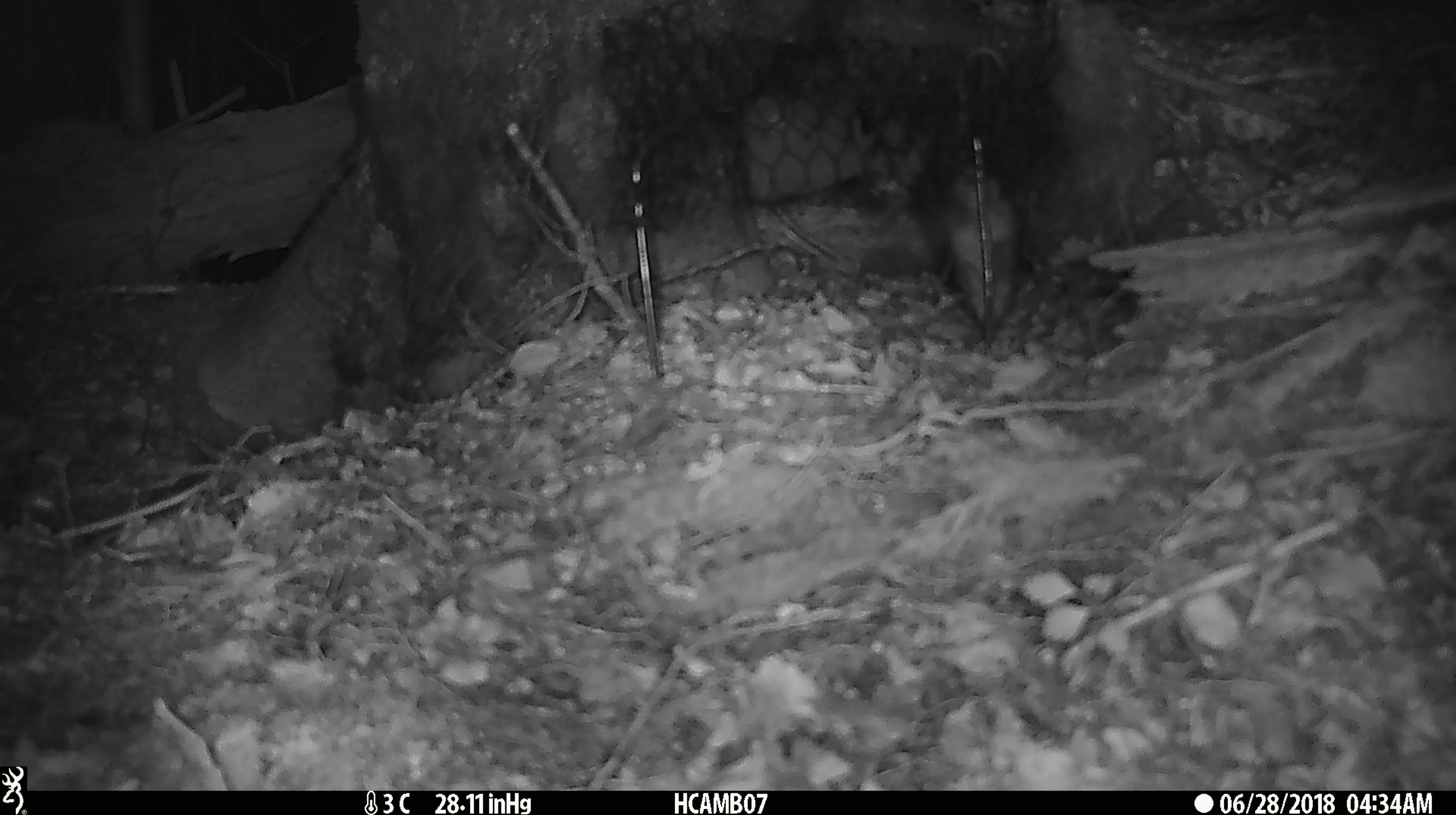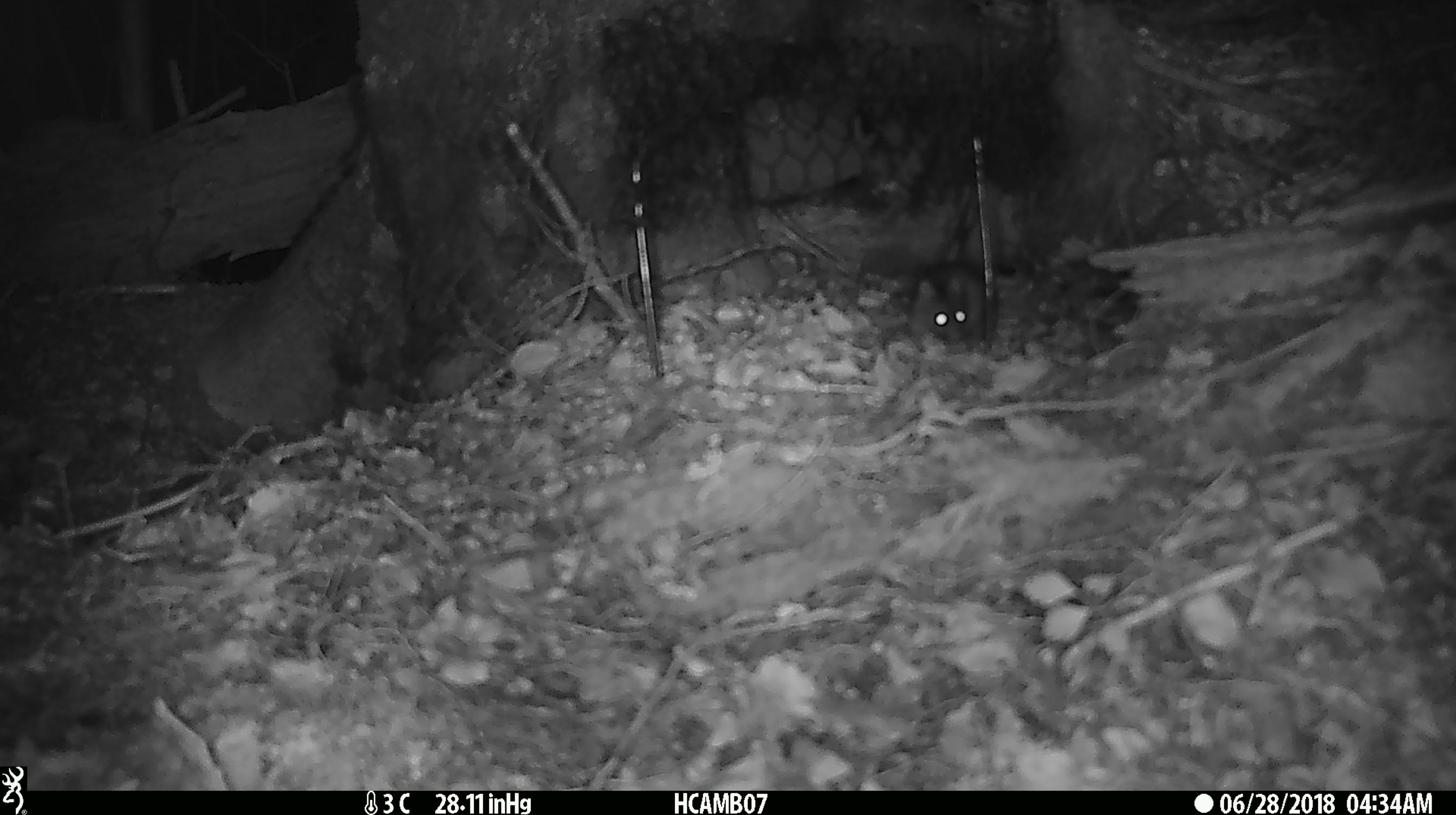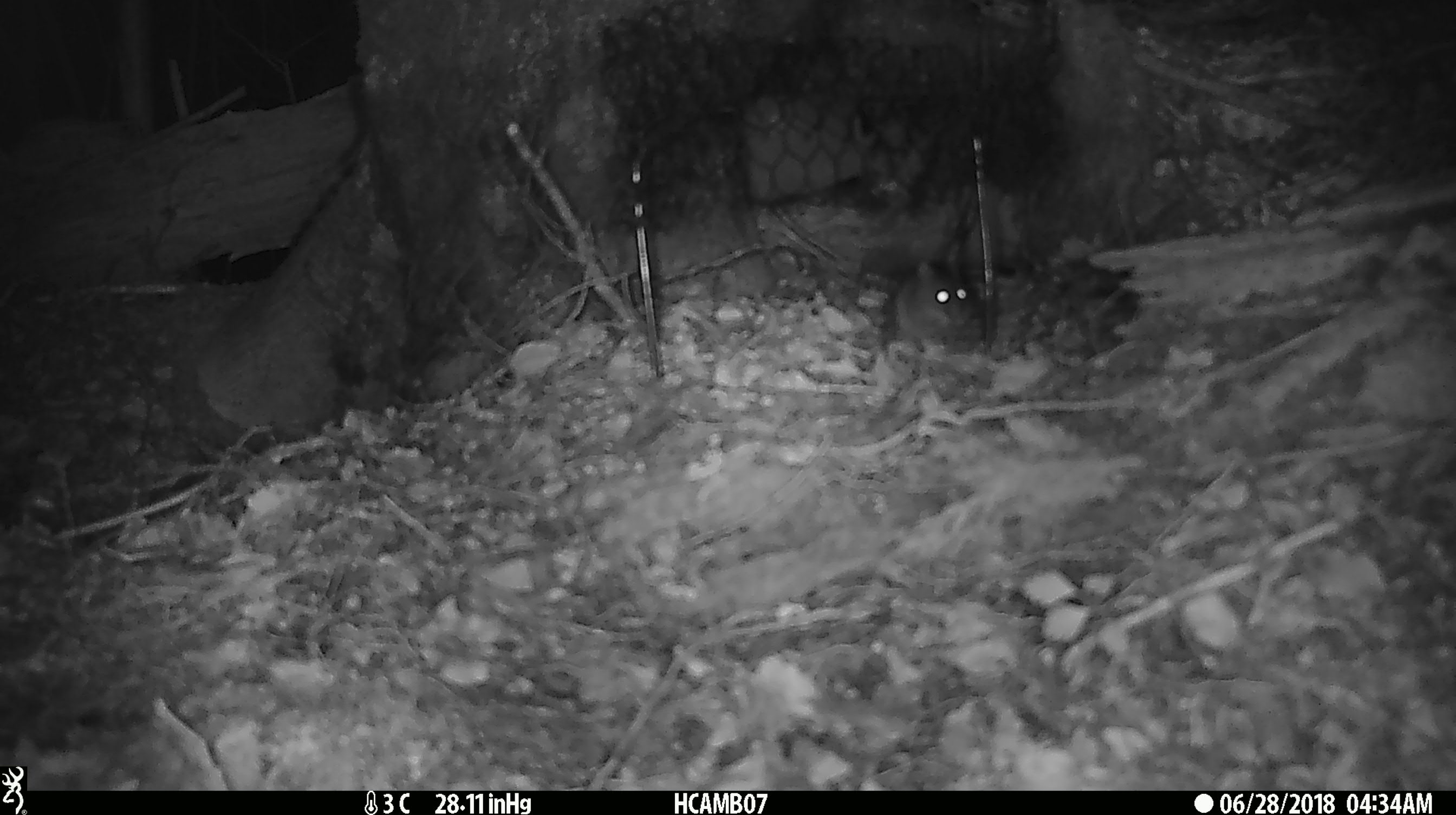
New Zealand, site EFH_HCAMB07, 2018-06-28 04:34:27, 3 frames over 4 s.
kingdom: Animalia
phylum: Chordata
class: Mammalia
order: Rodentia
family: Muridae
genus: Mus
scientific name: Mus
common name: mouse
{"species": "mouse (Mus)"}